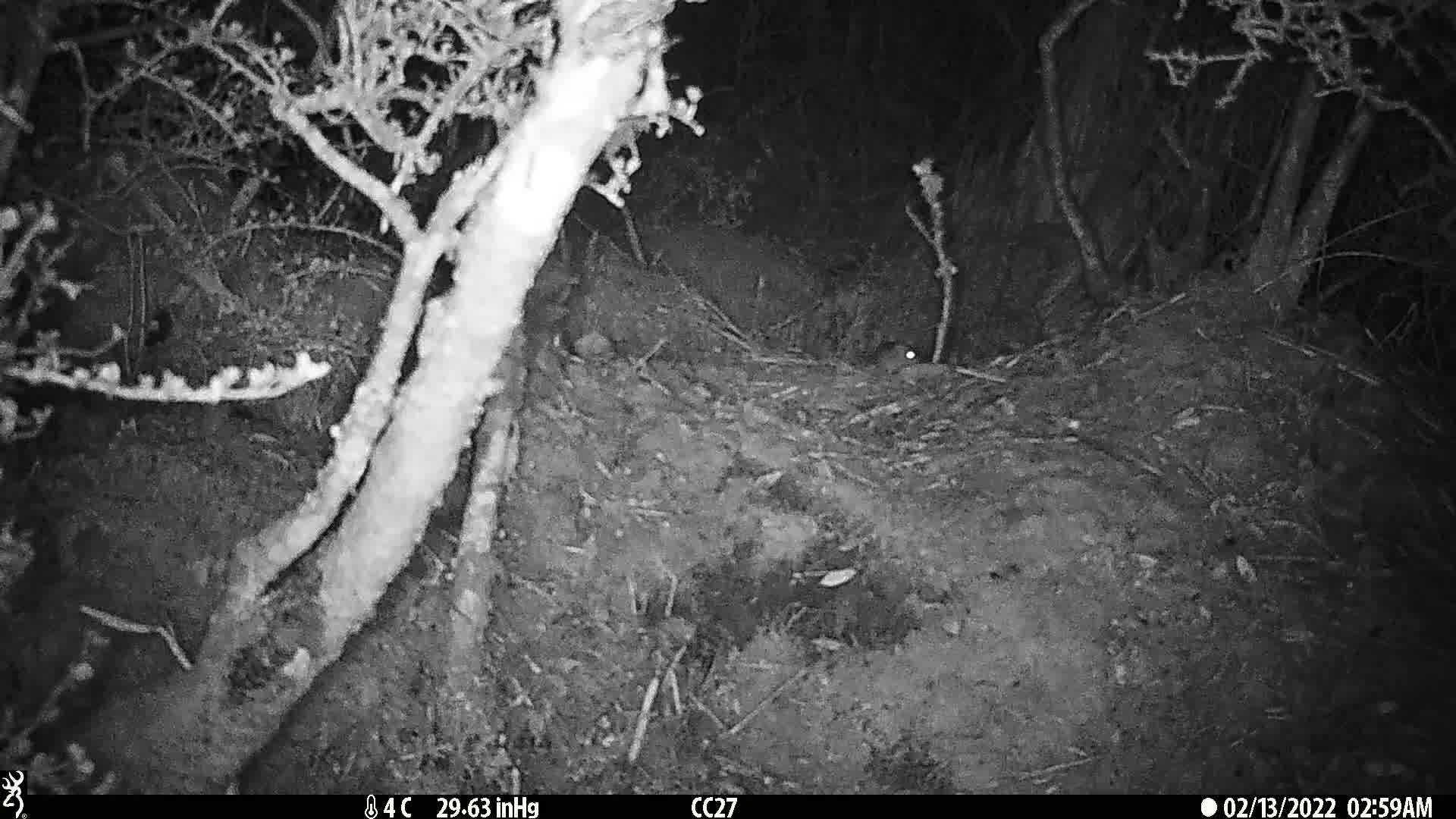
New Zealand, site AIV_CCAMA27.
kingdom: Animalia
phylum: Chordata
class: Mammalia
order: Rodentia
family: Muridae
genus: Mus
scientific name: Mus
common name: mouse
Mouse (Mus).